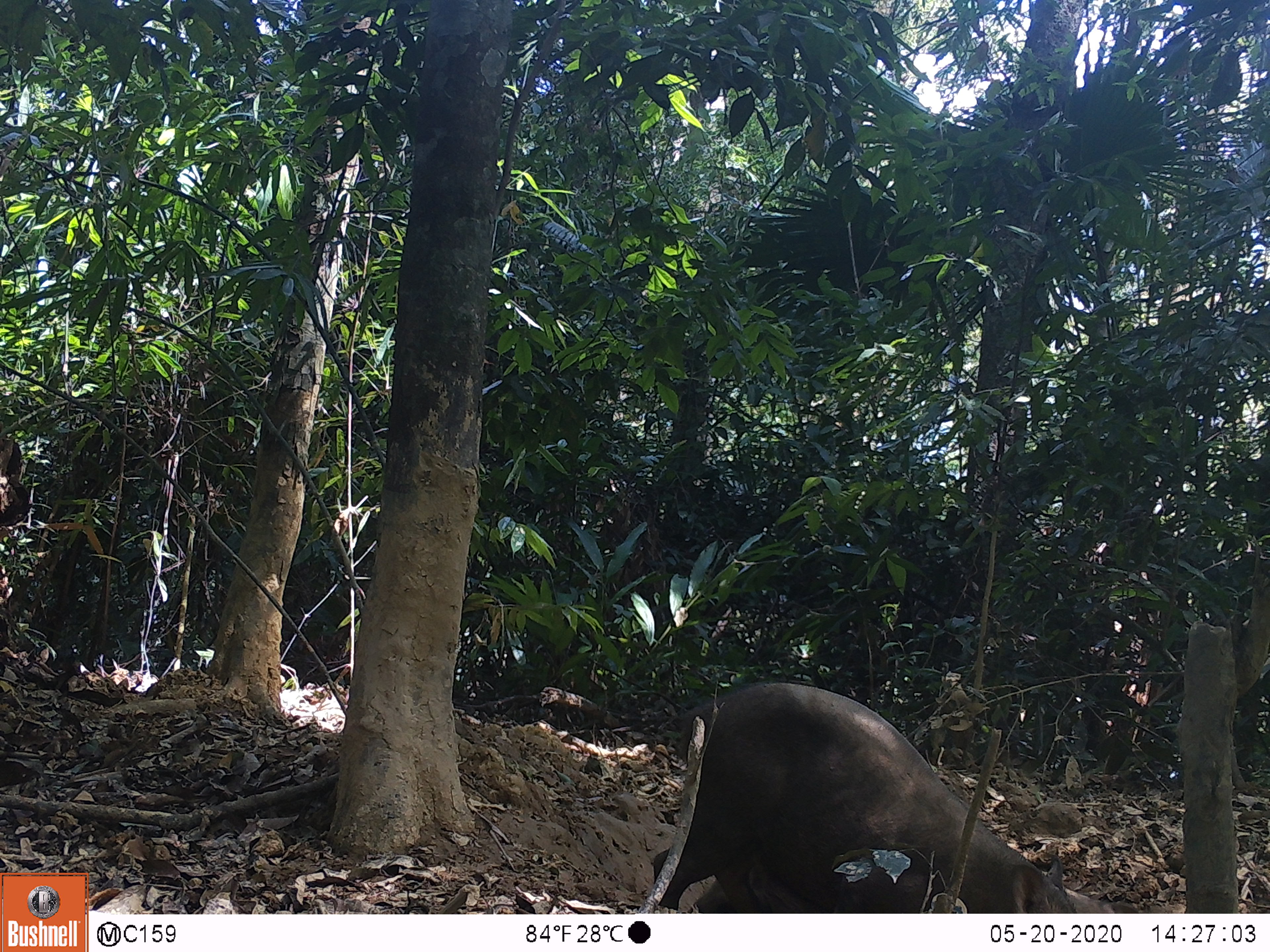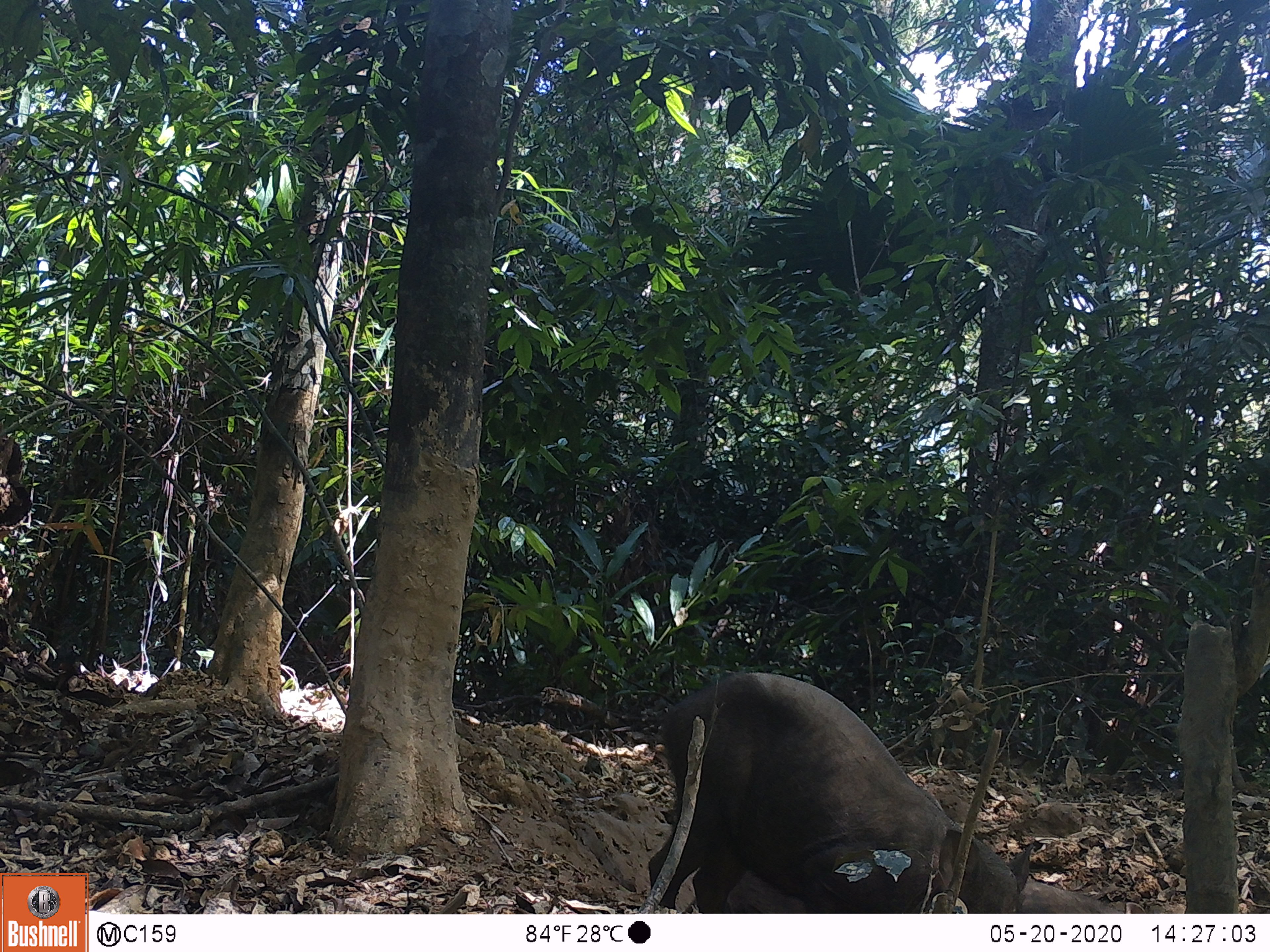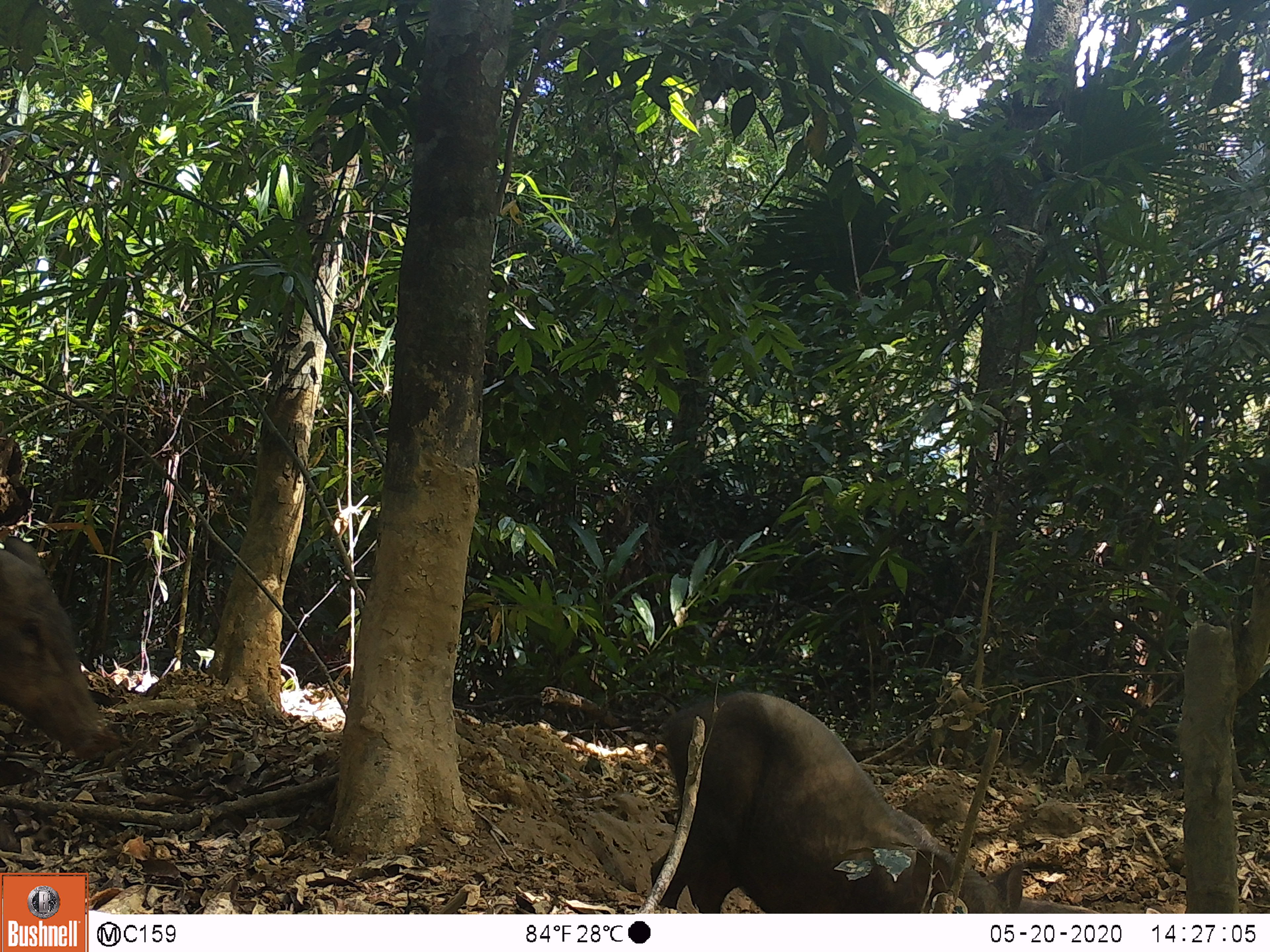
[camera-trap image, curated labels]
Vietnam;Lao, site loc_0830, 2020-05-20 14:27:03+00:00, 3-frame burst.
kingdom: Animalia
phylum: Chordata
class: Mammalia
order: Artiodactyla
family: Suidae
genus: Sus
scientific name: Sus scrofa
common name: eurasian wild pig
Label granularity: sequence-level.